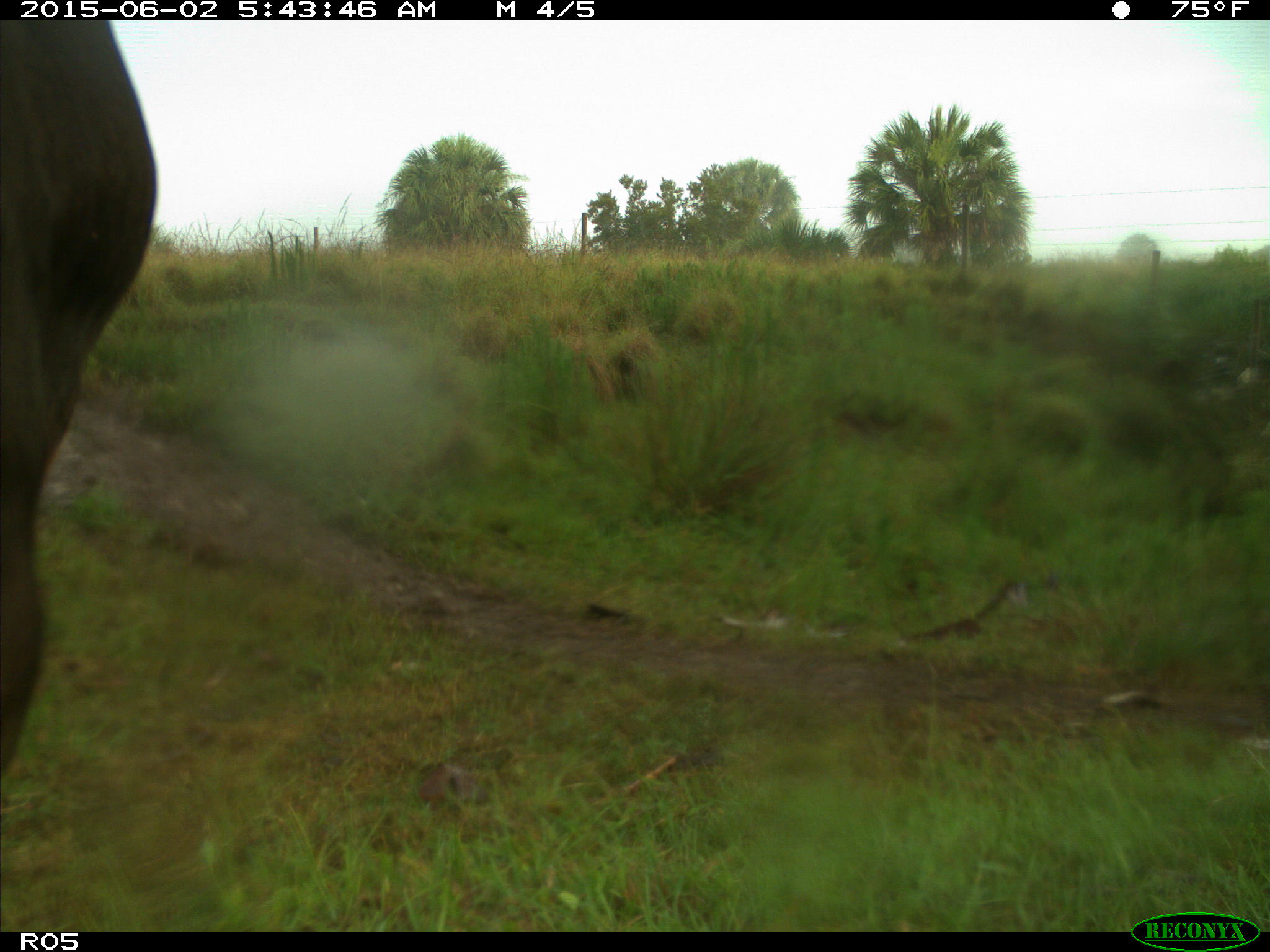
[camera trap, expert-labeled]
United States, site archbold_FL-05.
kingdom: Animalia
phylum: Chordata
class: Mammalia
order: Artiodactyla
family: Bovidae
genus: Bos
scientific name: Bos taurus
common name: domestic cow